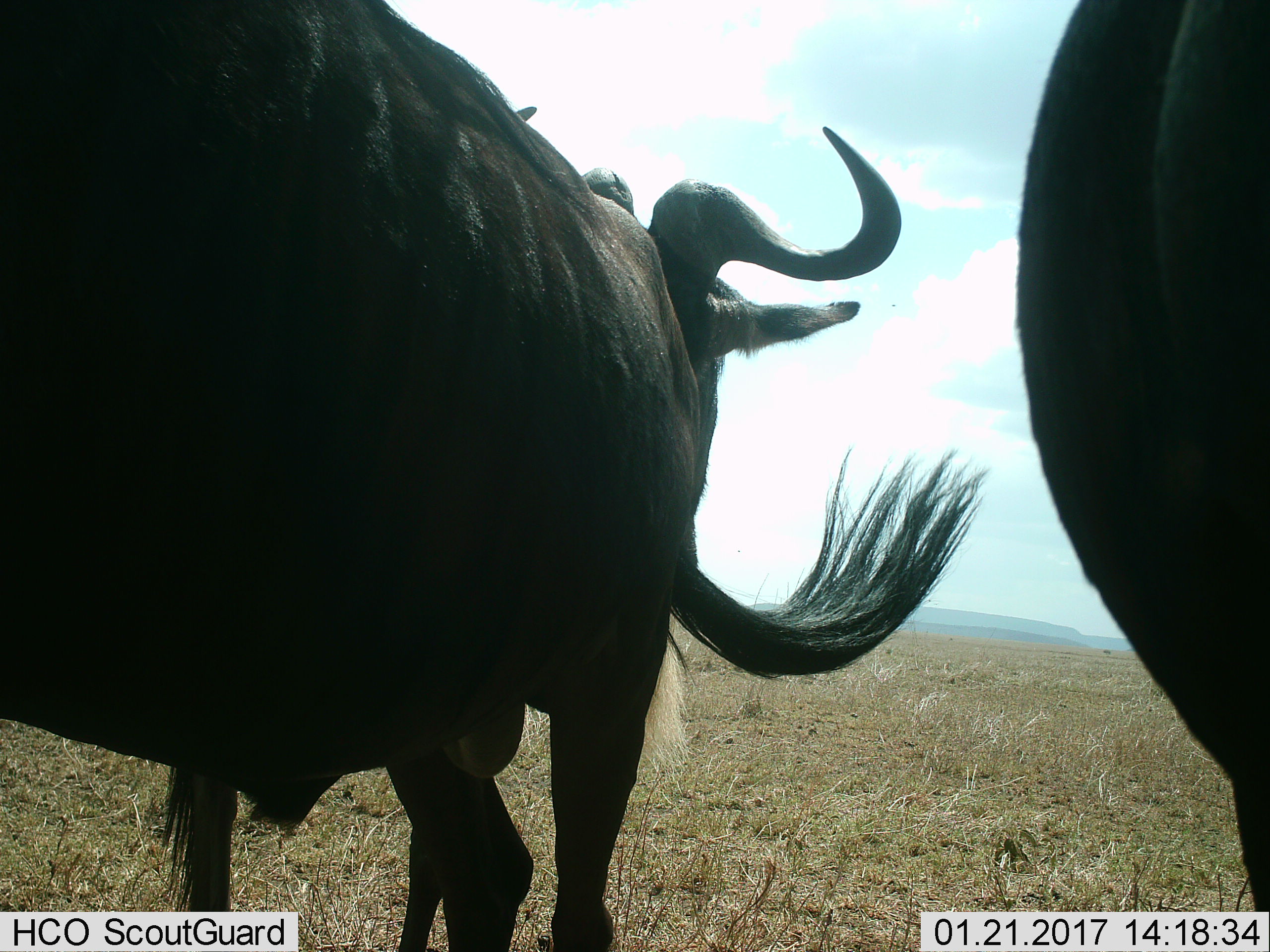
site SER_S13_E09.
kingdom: Animalia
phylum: Chordata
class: Mammalia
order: Artiodactyla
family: Bovidae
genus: Connochaetes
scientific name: Connochaetes taurinus taurinus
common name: blue wildebeest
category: wildebeestblue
Wildebeestblue (blue wildebeest) (Connochaetes taurinus taurinus), count 3. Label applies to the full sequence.